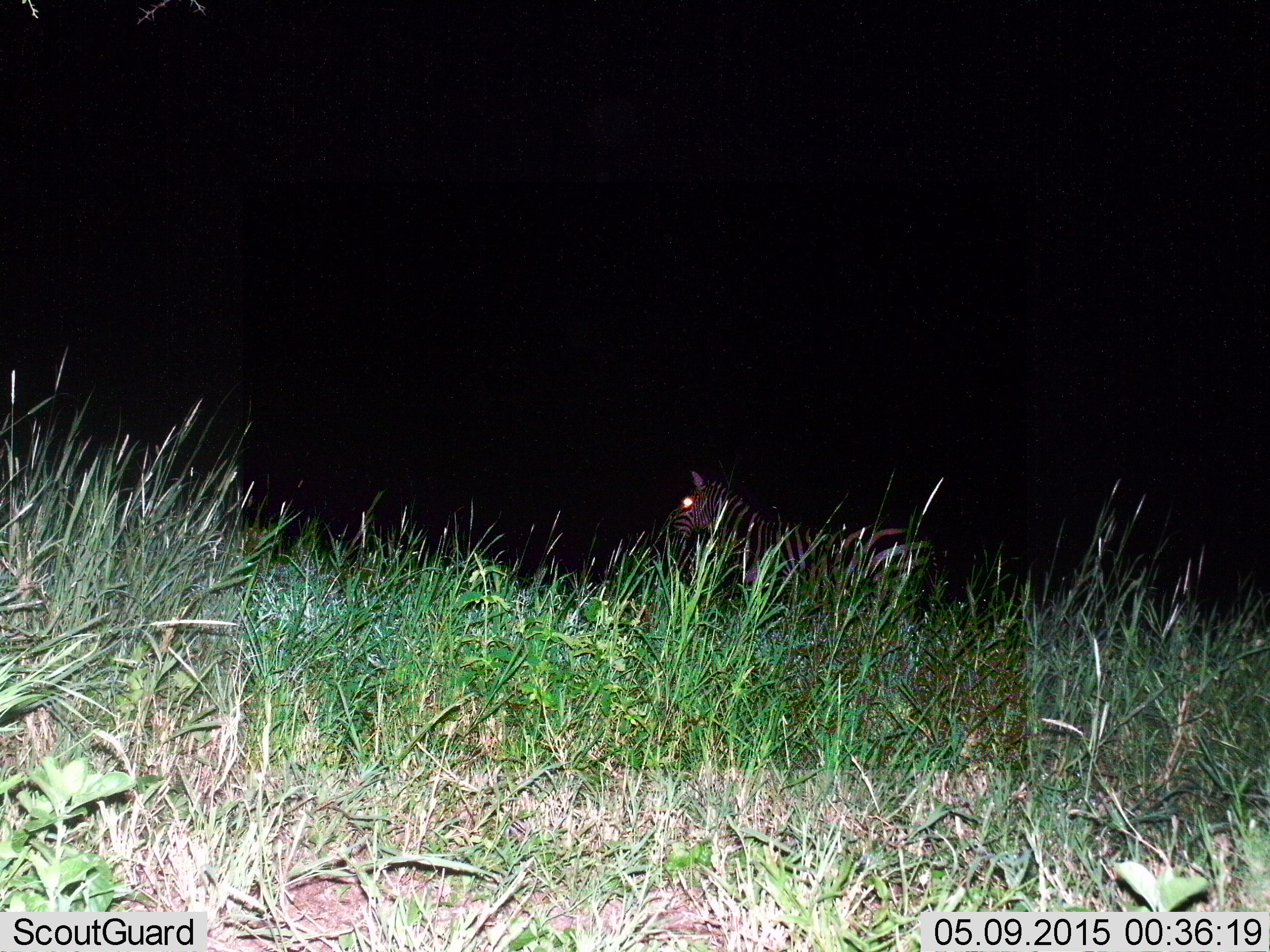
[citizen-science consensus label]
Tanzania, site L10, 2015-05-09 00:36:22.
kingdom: Animalia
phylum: Chordata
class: Mammalia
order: Perissodactyla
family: Equidae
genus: Equus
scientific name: Equus quagga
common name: plains zebra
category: zebra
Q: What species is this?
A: Zebra (plains zebra) (Equus quagga).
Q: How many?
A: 1.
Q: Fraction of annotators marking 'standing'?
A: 100%.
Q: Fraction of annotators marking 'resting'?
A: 0%.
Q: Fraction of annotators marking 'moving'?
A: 0%.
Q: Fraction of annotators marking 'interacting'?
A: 0%.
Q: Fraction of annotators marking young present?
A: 0%.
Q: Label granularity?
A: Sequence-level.